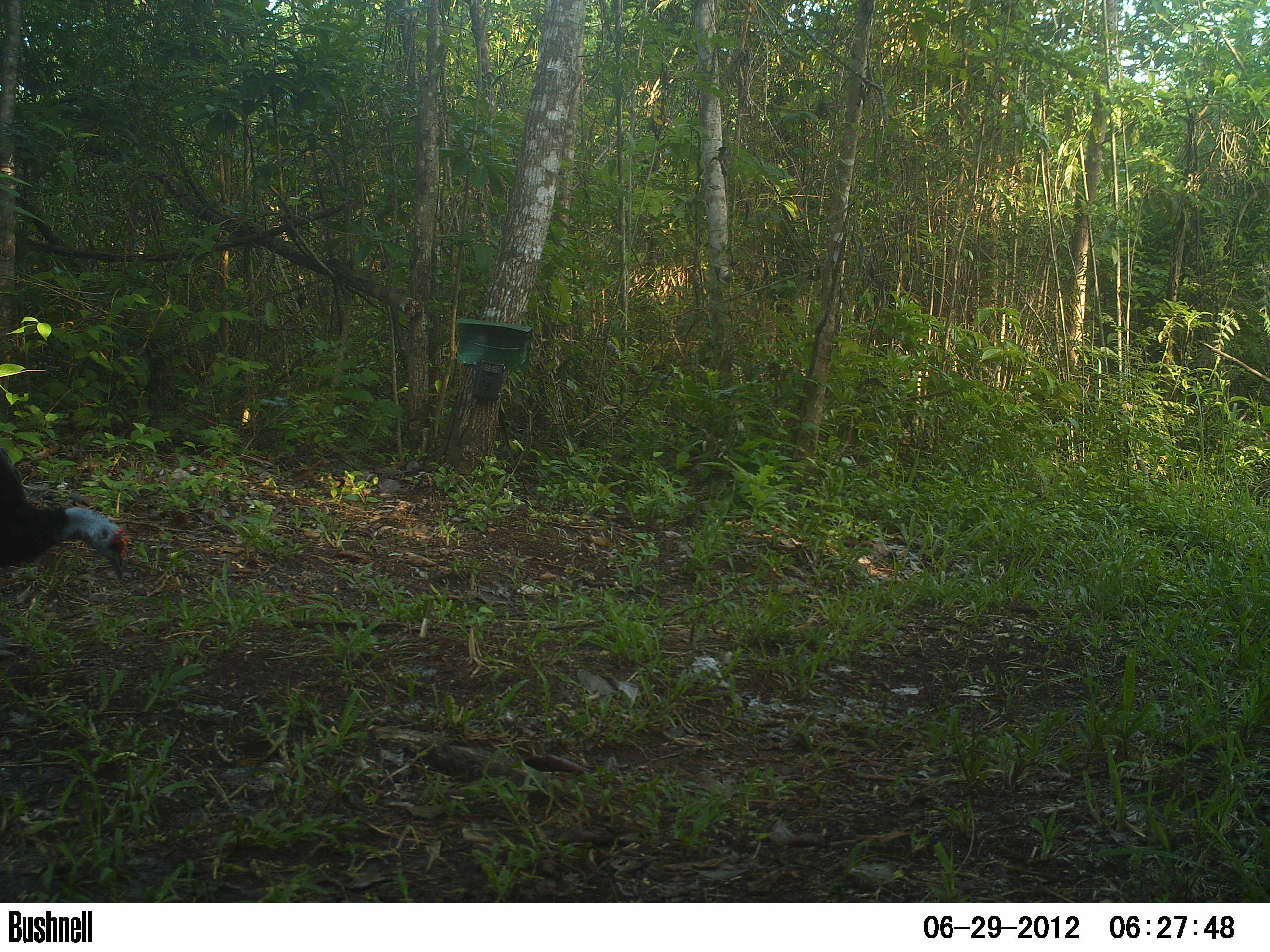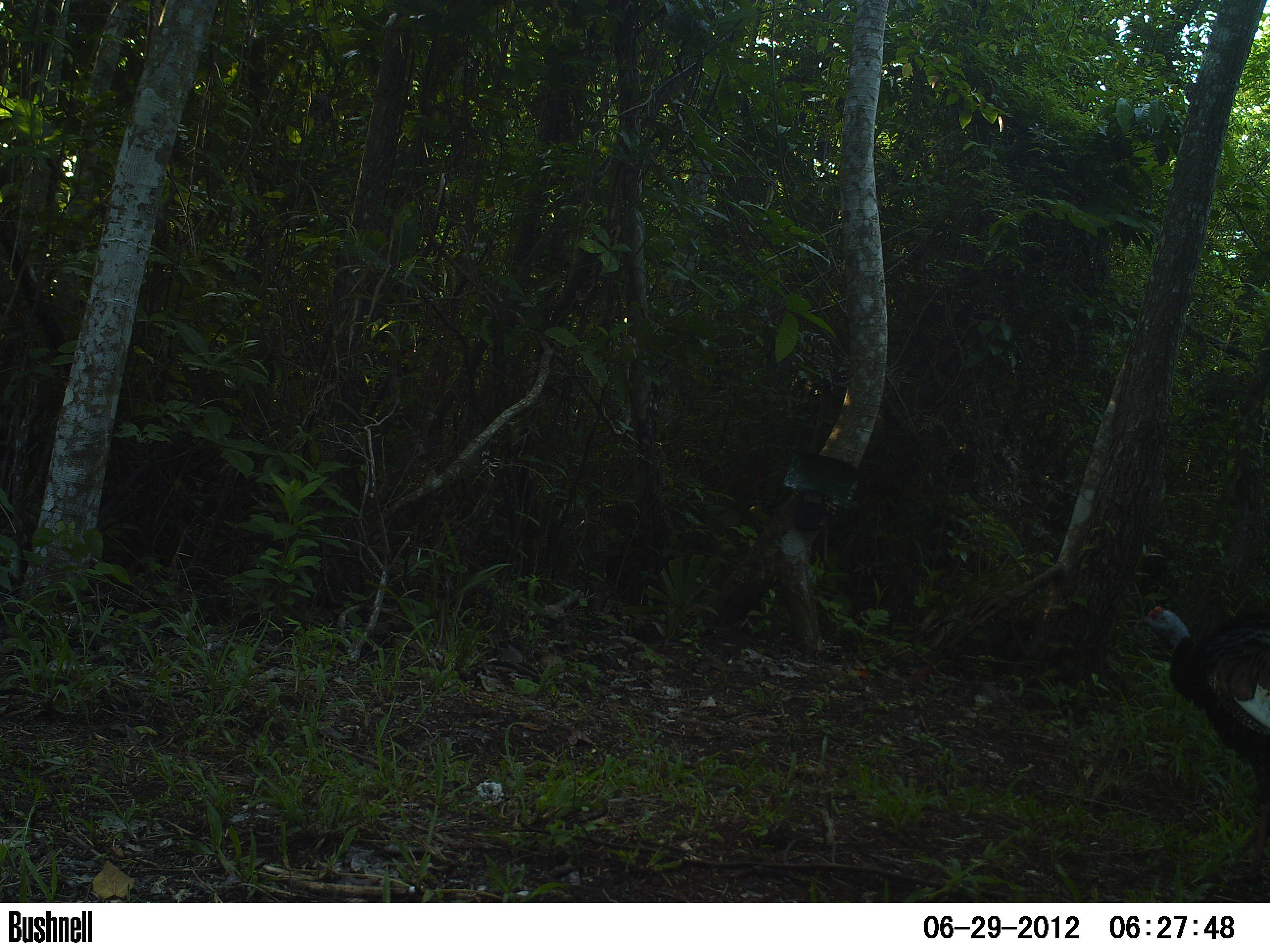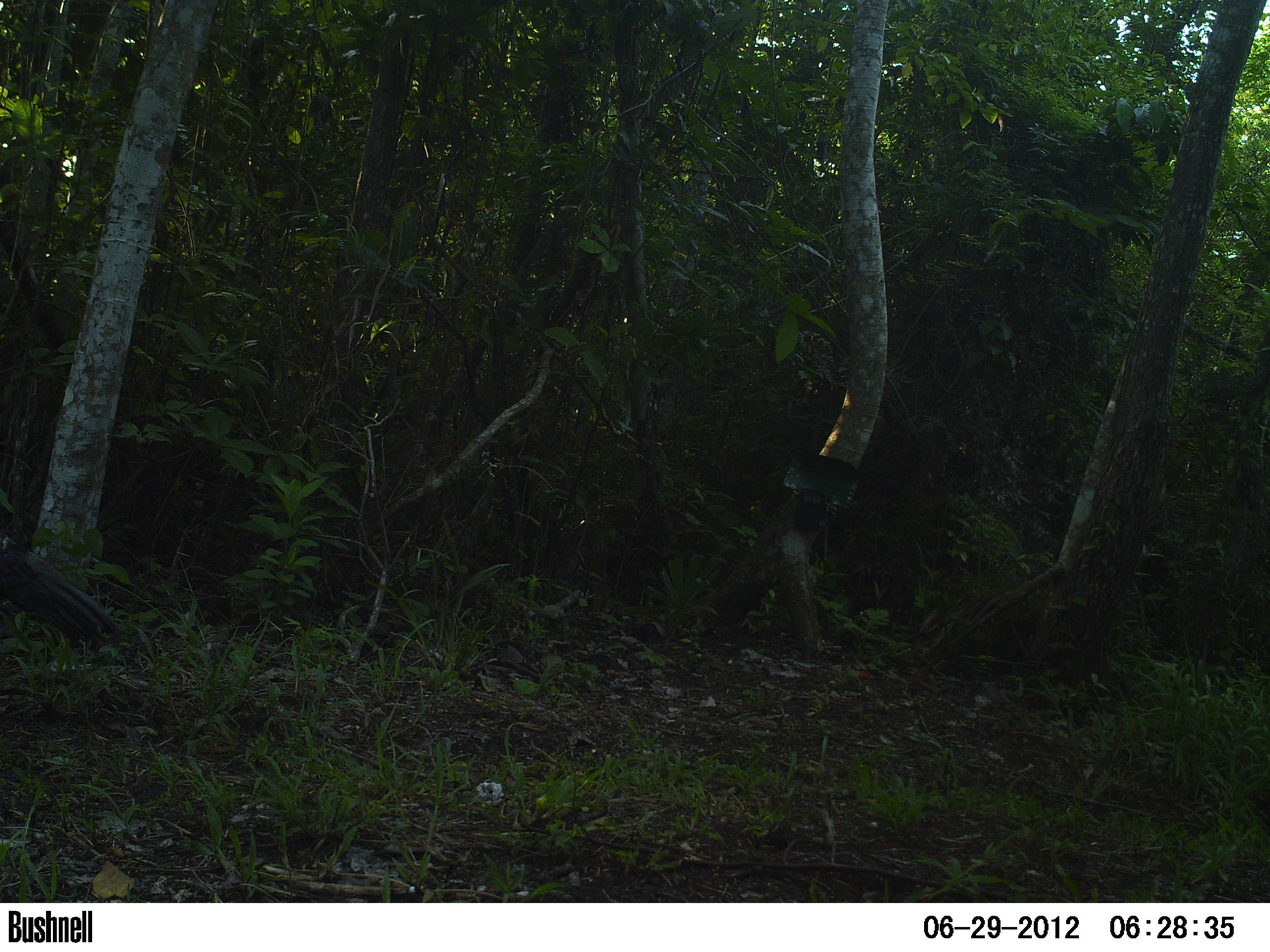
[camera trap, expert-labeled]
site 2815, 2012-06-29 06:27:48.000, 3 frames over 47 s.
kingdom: Animalia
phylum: Chordata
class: Aves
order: Galliformes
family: Phasianidae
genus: Meleagris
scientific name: Meleagris ocellata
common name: ocellated turkey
Meleagris ocellata (ocellated turkey), count 1, age adult.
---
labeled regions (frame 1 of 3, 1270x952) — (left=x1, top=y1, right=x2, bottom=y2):
meleagris ocellata: (left=0, top=446, right=129, bottom=582)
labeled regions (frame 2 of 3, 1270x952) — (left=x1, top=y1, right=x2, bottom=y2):
meleagris ocellata: (left=1132, top=604, right=1269, bottom=882)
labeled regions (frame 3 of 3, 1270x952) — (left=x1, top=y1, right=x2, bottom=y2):
meleagris ocellata: (left=0, top=528, right=124, bottom=651)